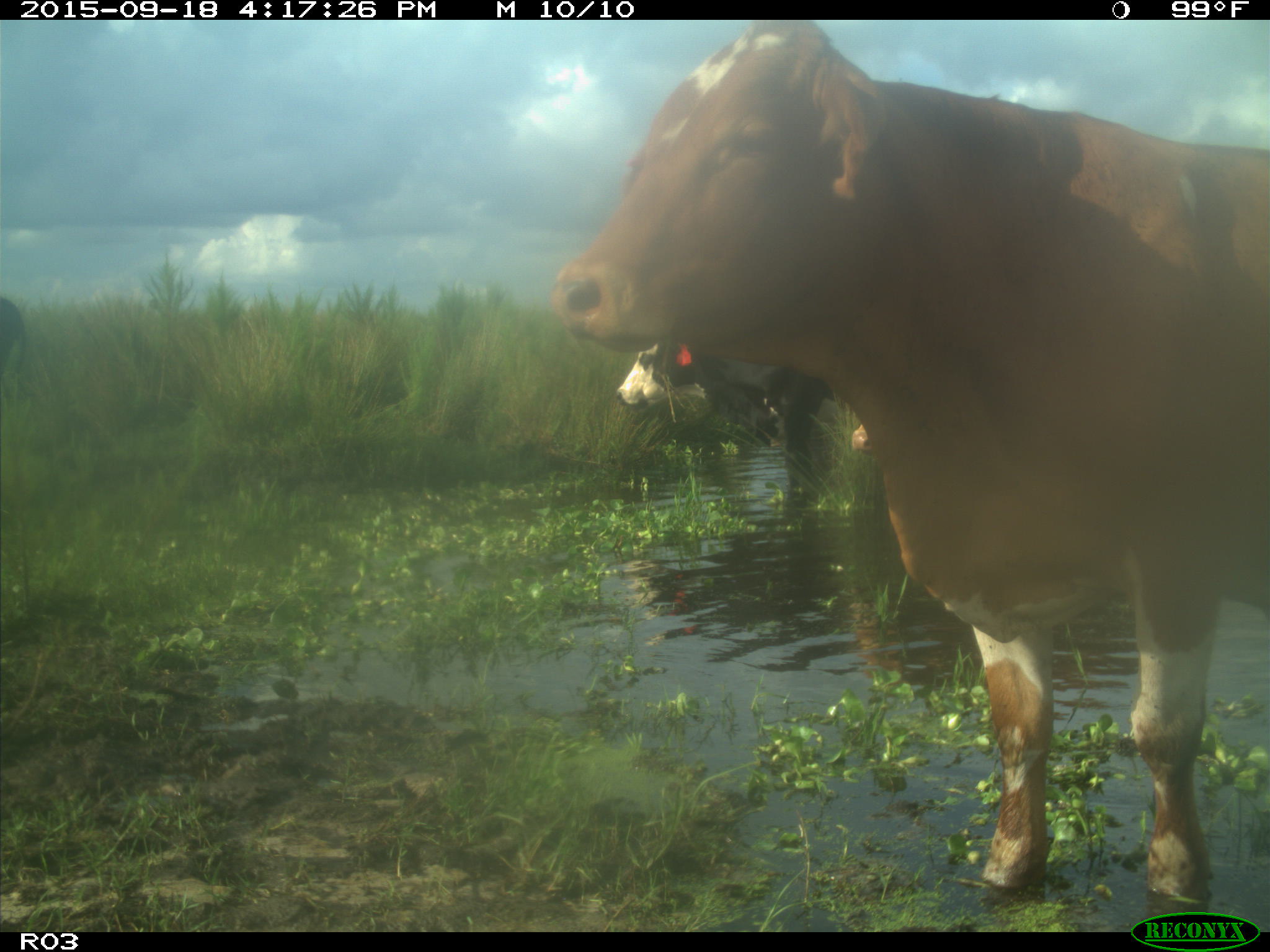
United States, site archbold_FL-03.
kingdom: Animalia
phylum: Chordata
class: Mammalia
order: Artiodactyla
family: Bovidae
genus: Bos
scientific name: Bos taurus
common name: domestic cow